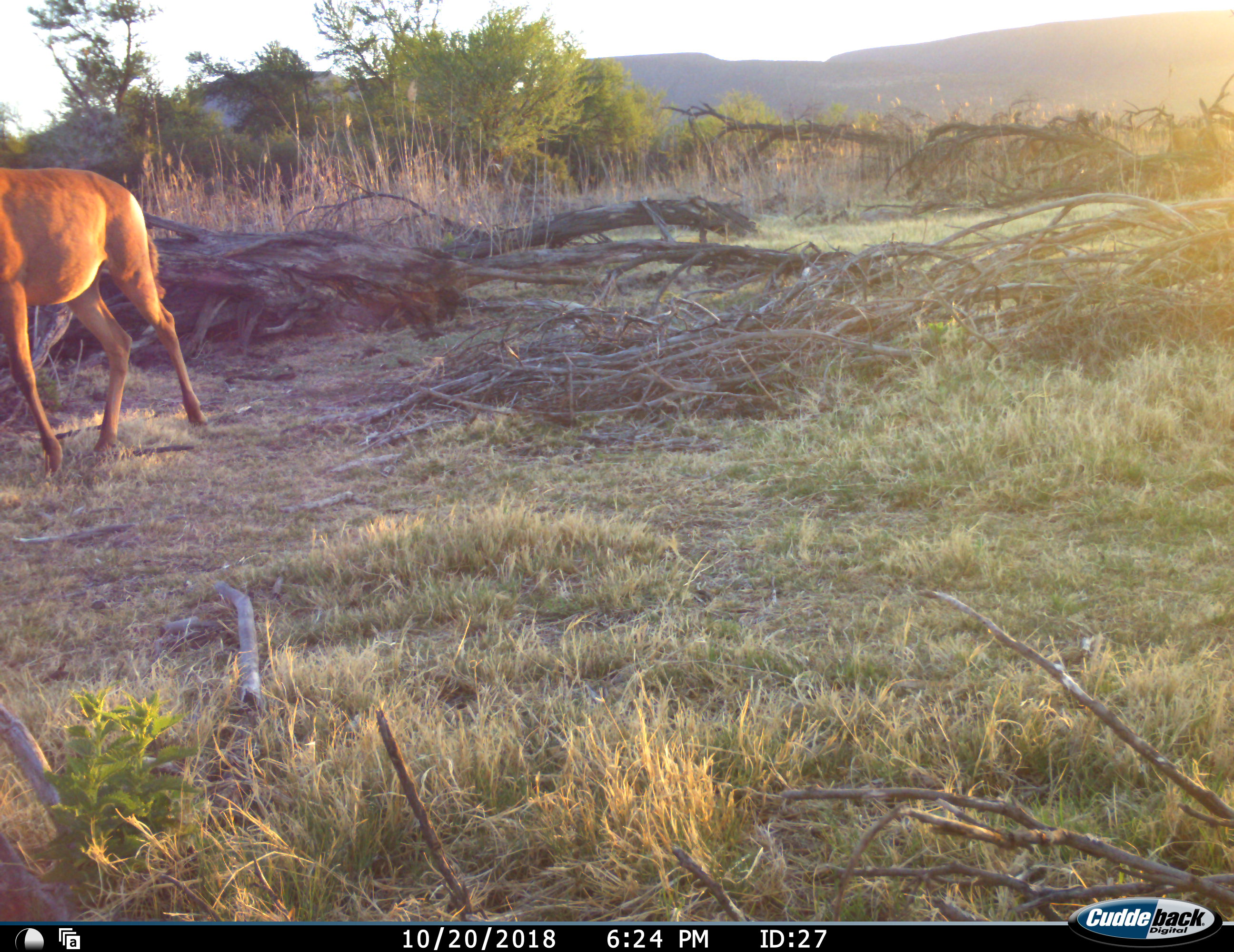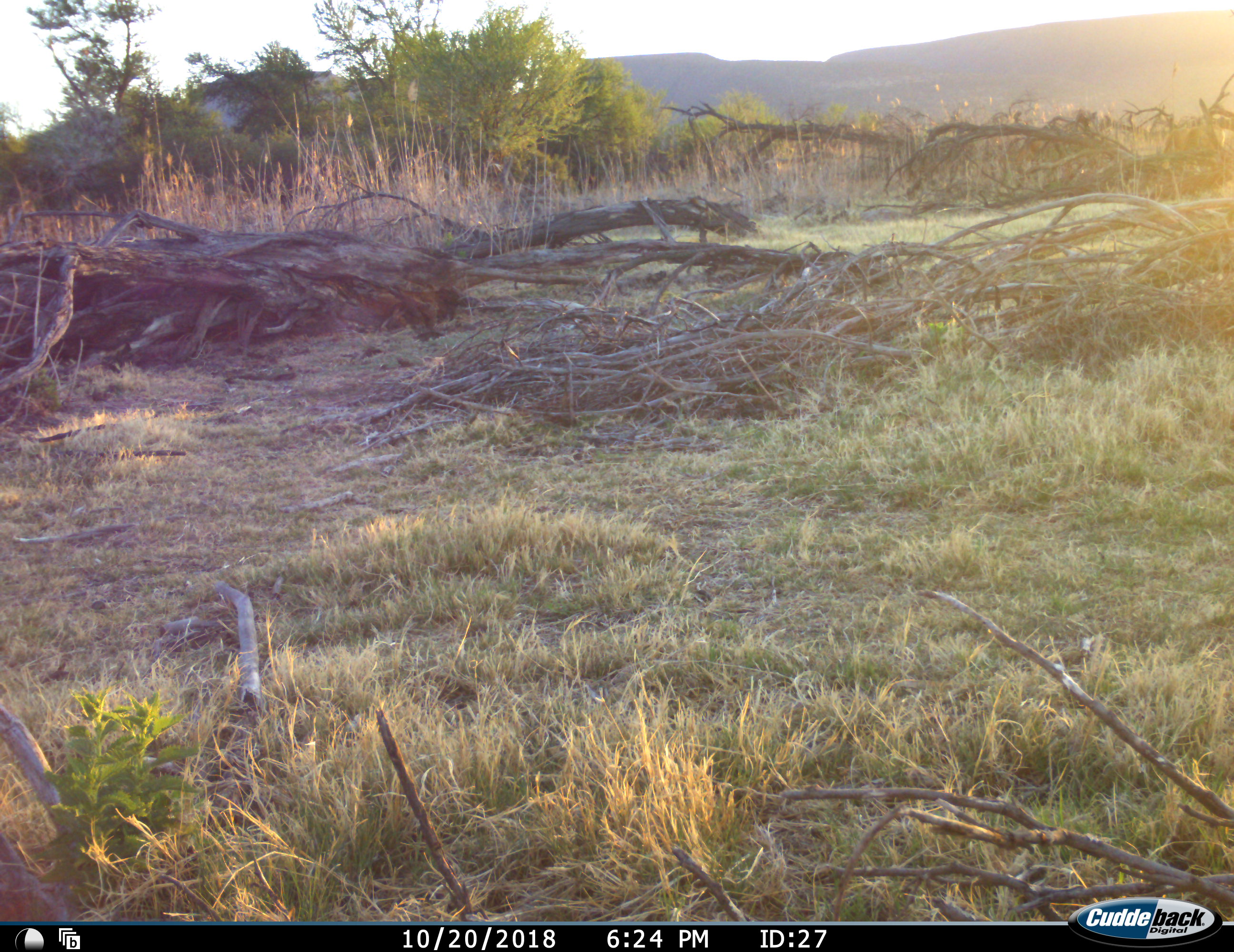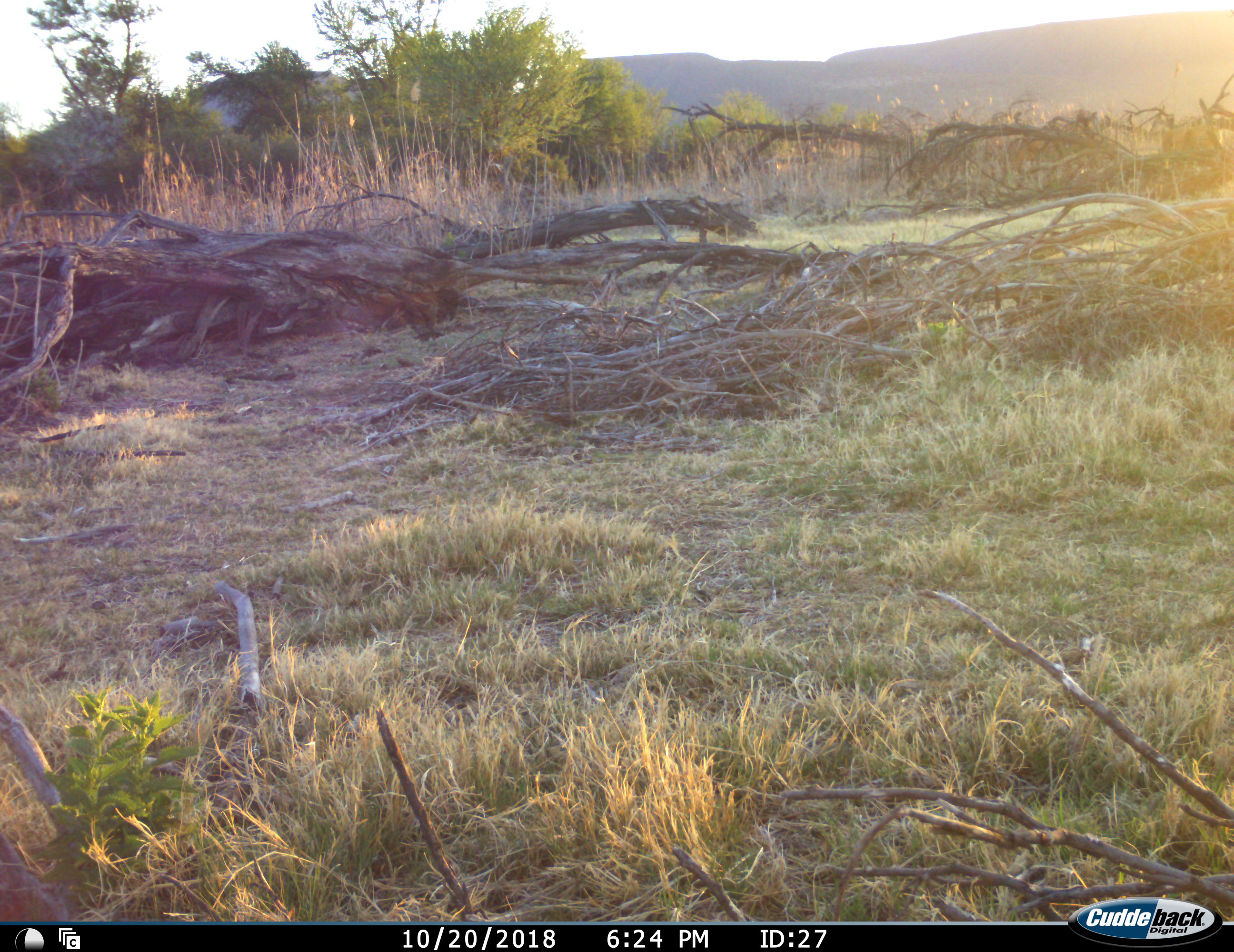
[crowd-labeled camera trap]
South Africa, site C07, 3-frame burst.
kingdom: Animalia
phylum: Chordata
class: Mammalia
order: Artiodactyla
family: Bovidae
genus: Alcelaphus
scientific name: Alcelaphus buselaphus caama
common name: red hartebeest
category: hartebeestred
Hartebeestred (red hartebeest) (Alcelaphus buselaphus caama), count 1. Behavior (volunteer vote fractions): standing 0%, resting 0%, moving 100%, interacting 0%. Young present (vote fraction): 0%. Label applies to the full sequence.